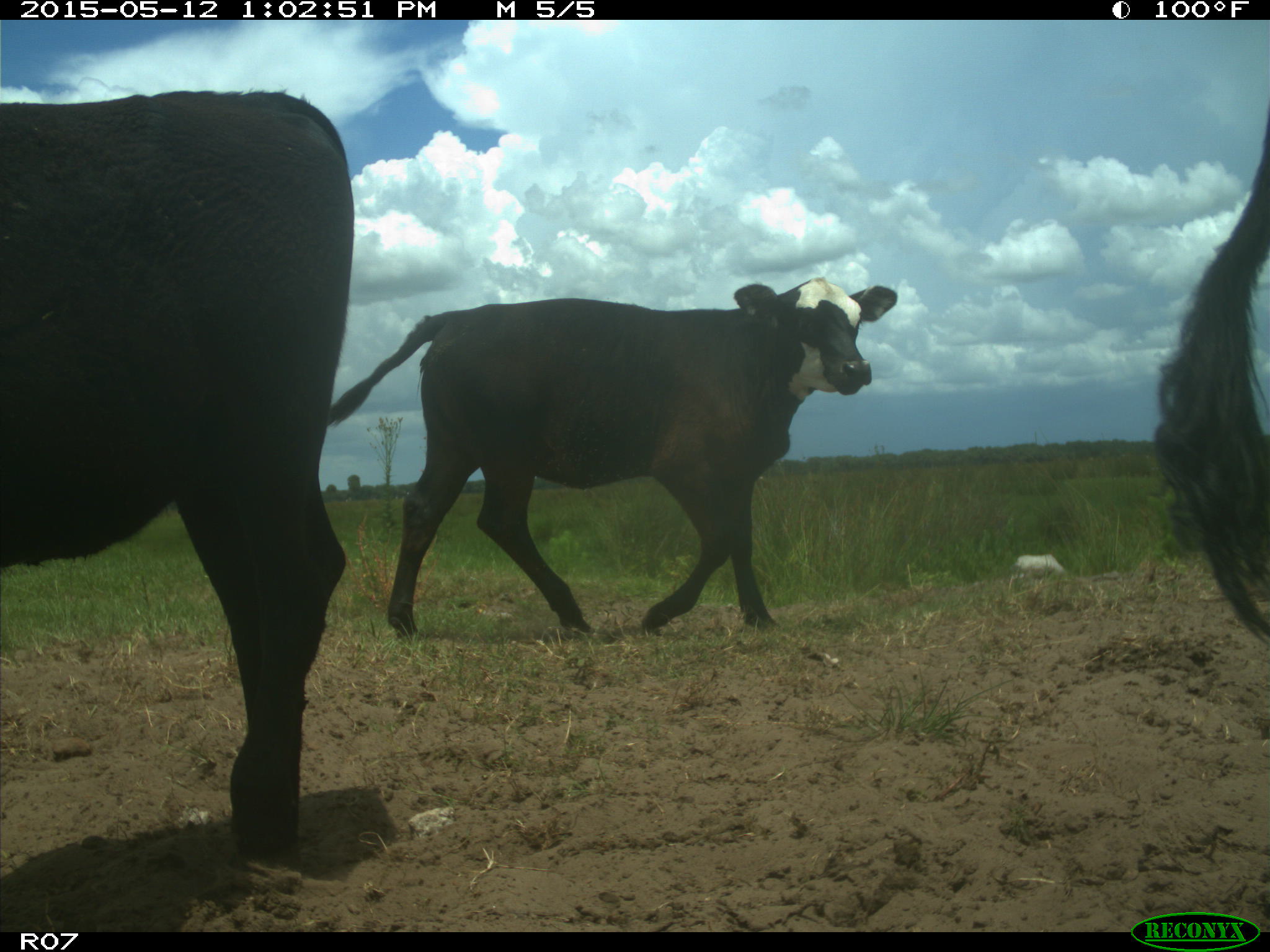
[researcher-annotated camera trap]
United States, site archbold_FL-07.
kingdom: Animalia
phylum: Chordata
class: Mammalia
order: Artiodactyla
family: Bovidae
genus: Bos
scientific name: Bos taurus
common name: domestic cow